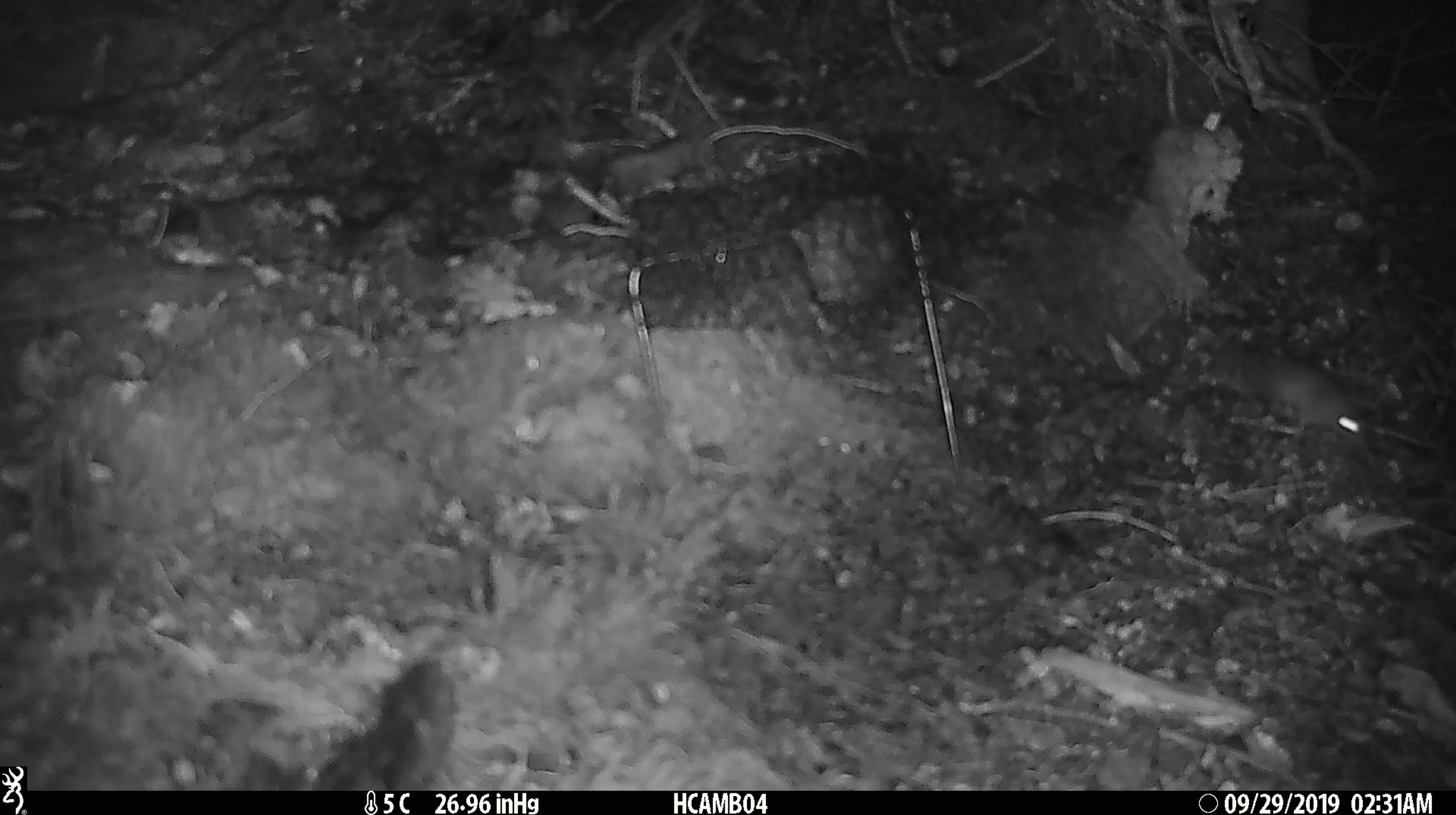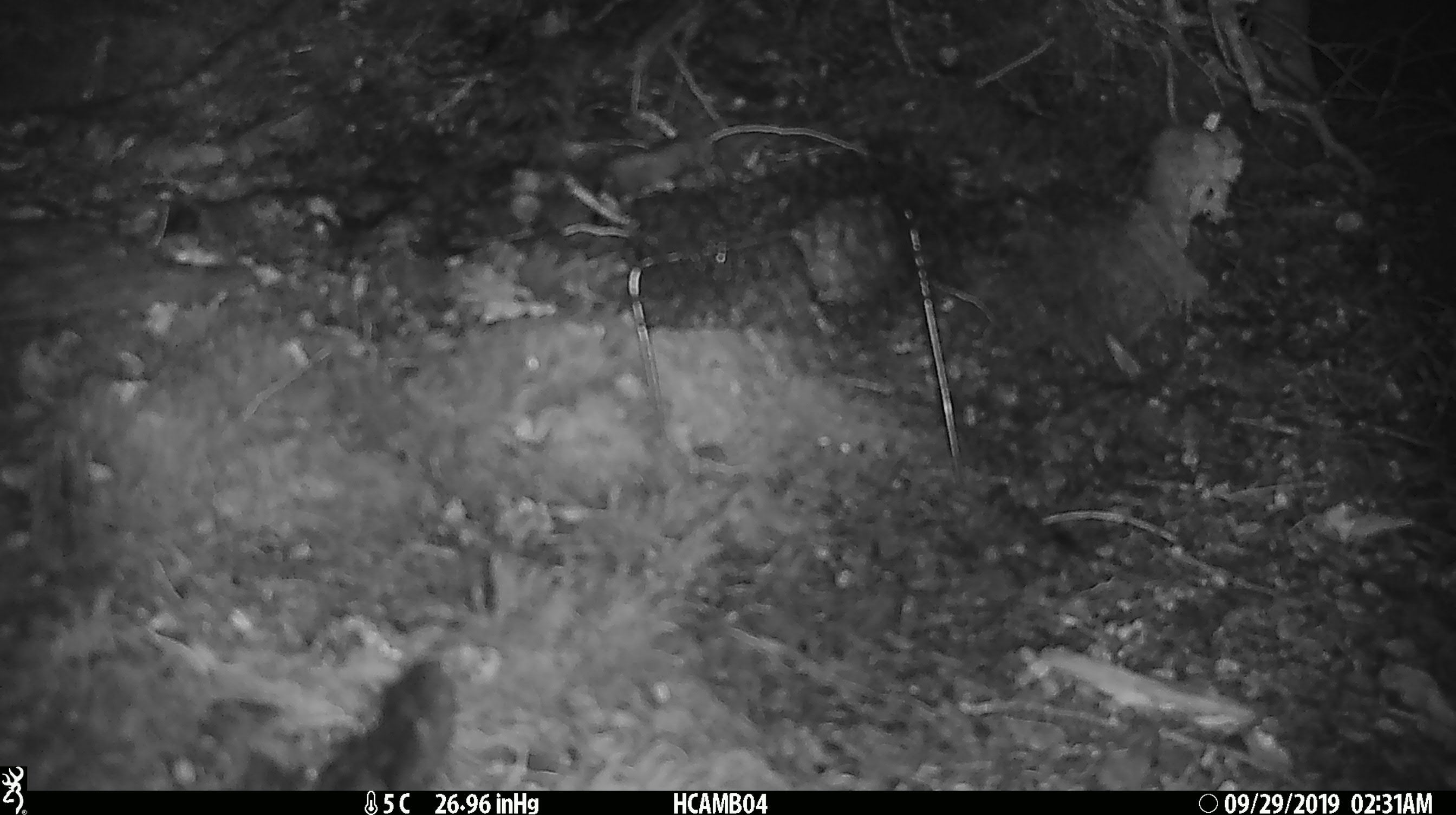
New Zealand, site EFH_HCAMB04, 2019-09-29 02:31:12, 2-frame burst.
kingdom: Animalia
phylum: Chordata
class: Mammalia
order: Rodentia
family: Muridae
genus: Mus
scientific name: Mus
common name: mouse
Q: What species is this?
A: Mouse (Mus).